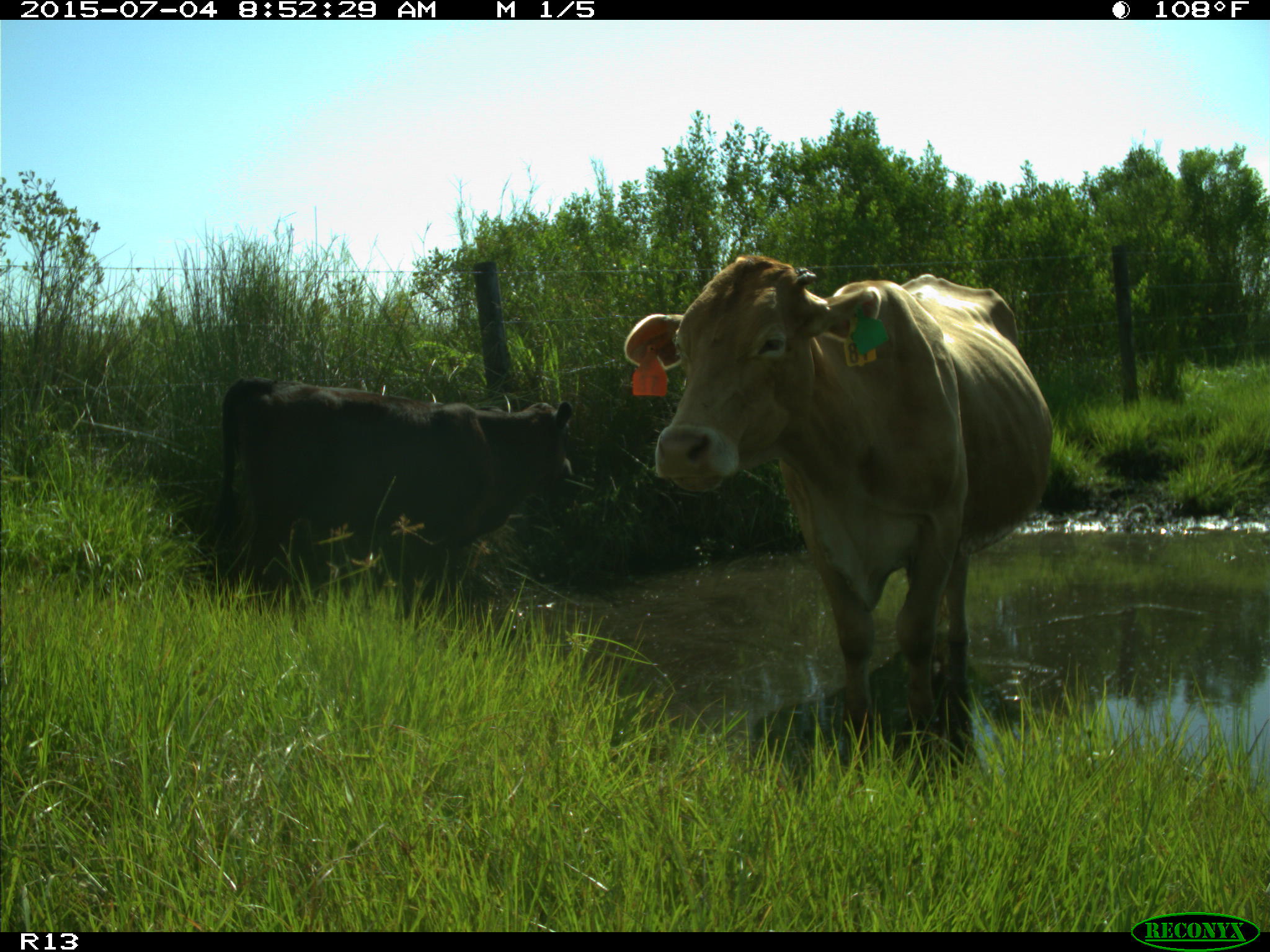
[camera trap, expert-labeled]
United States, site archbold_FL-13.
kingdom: Animalia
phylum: Chordata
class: Mammalia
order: Artiodactyla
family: Bovidae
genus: Bos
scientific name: Bos taurus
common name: domestic cow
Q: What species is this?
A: Bos taurus (domestic cow).